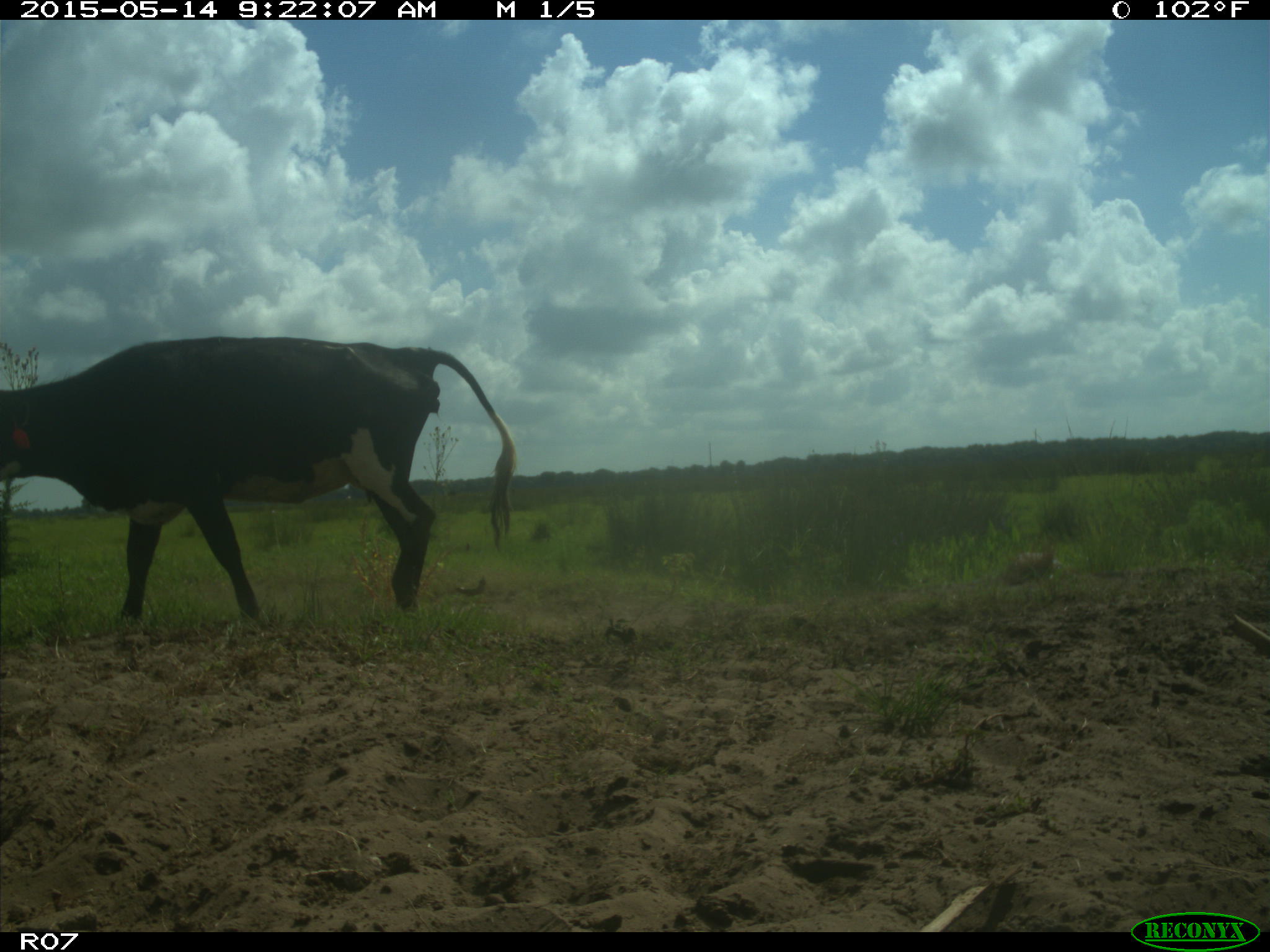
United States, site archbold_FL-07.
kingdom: Animalia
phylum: Chordata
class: Mammalia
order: Artiodactyla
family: Bovidae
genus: Bos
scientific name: Bos taurus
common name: domestic cow